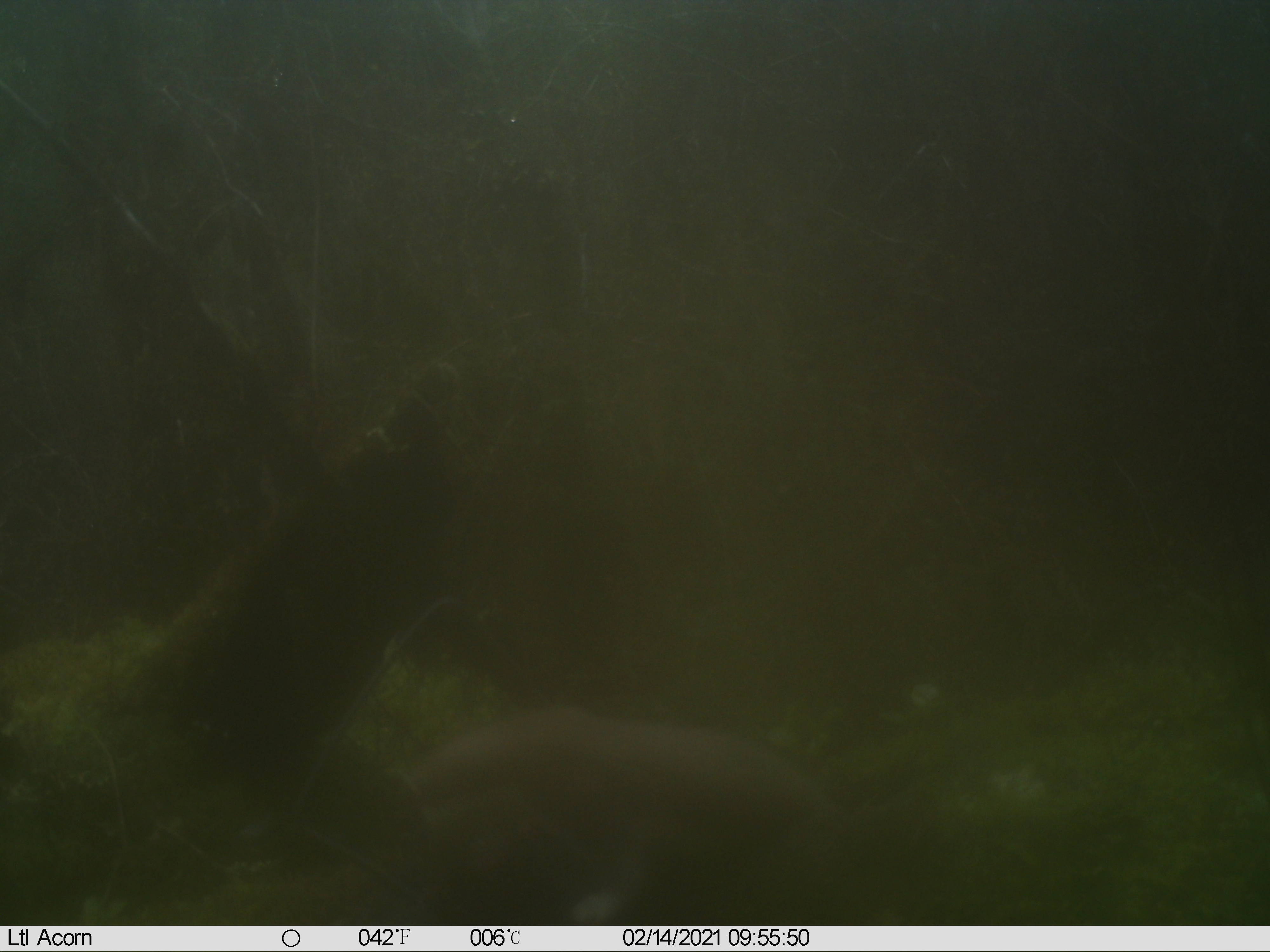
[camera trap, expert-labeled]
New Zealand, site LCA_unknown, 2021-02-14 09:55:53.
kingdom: Animalia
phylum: Chordata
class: Mammalia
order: Carnivora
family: Mustelidae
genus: Mustela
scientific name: Mustela erminea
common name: stoat